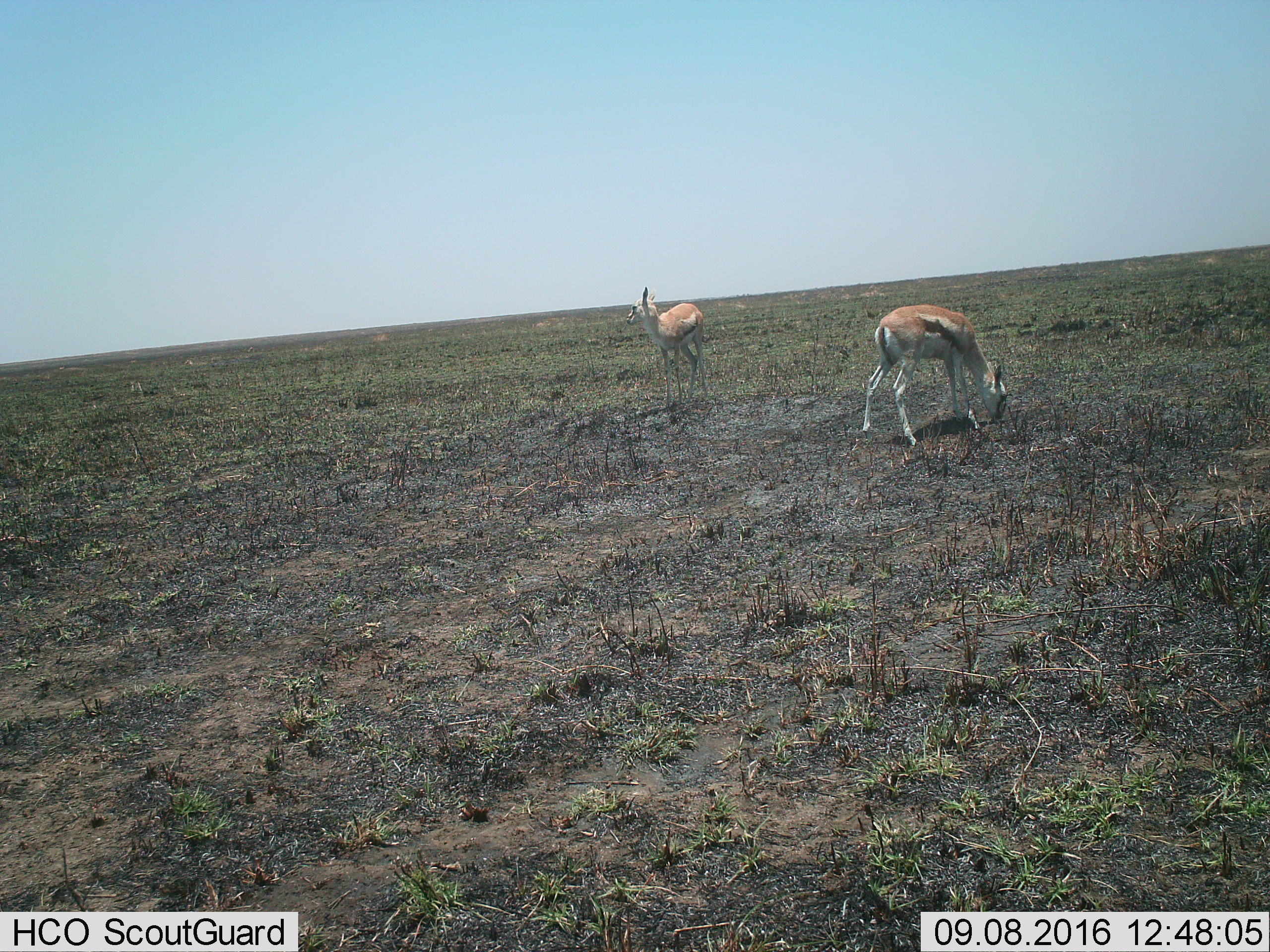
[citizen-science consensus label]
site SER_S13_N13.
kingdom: Animalia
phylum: Chordata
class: Mammalia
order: Artiodactyla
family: Bovidae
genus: Eudorcas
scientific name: Eudorcas thomsonii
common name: thomson's gazelle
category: gazellethomsons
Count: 2.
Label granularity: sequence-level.